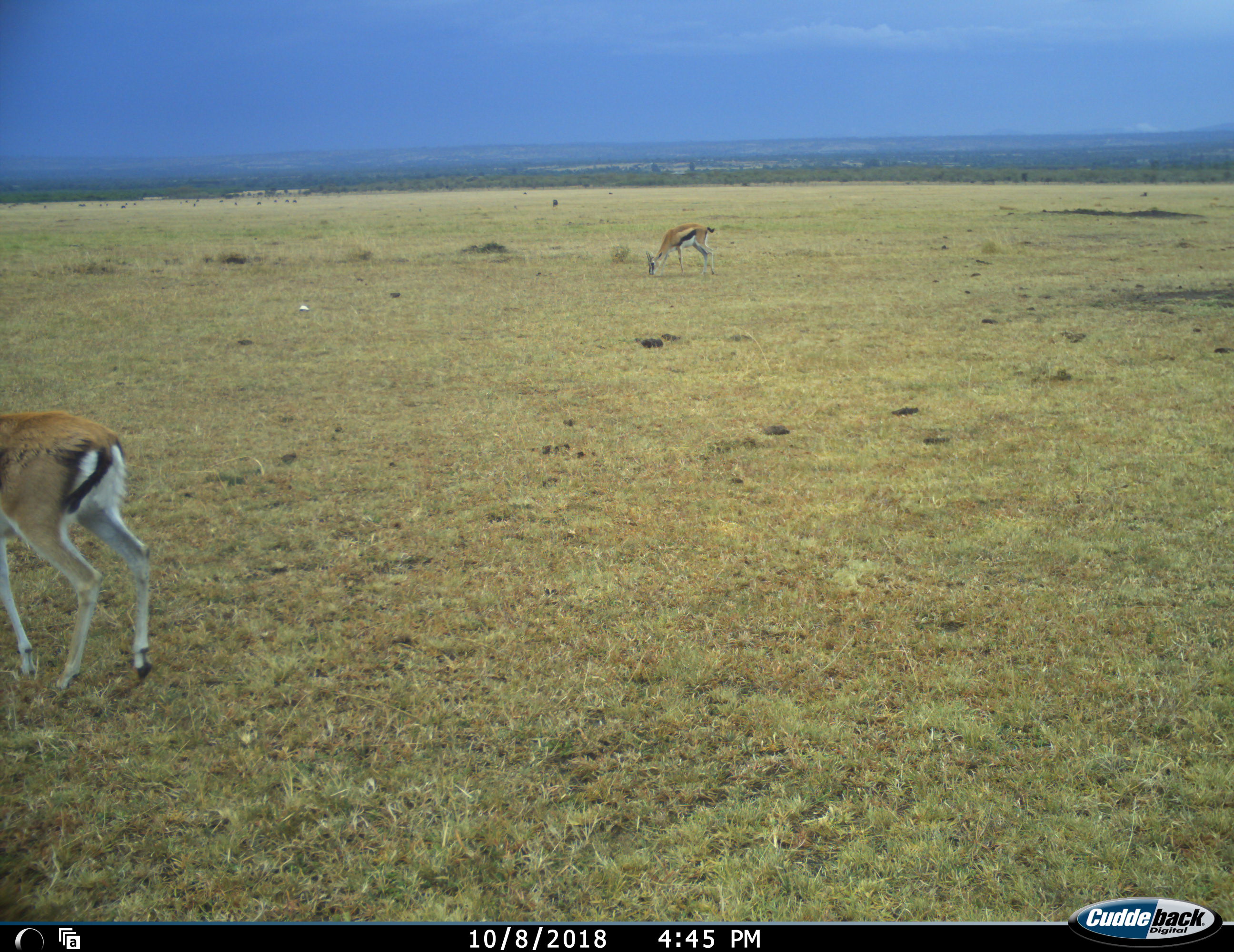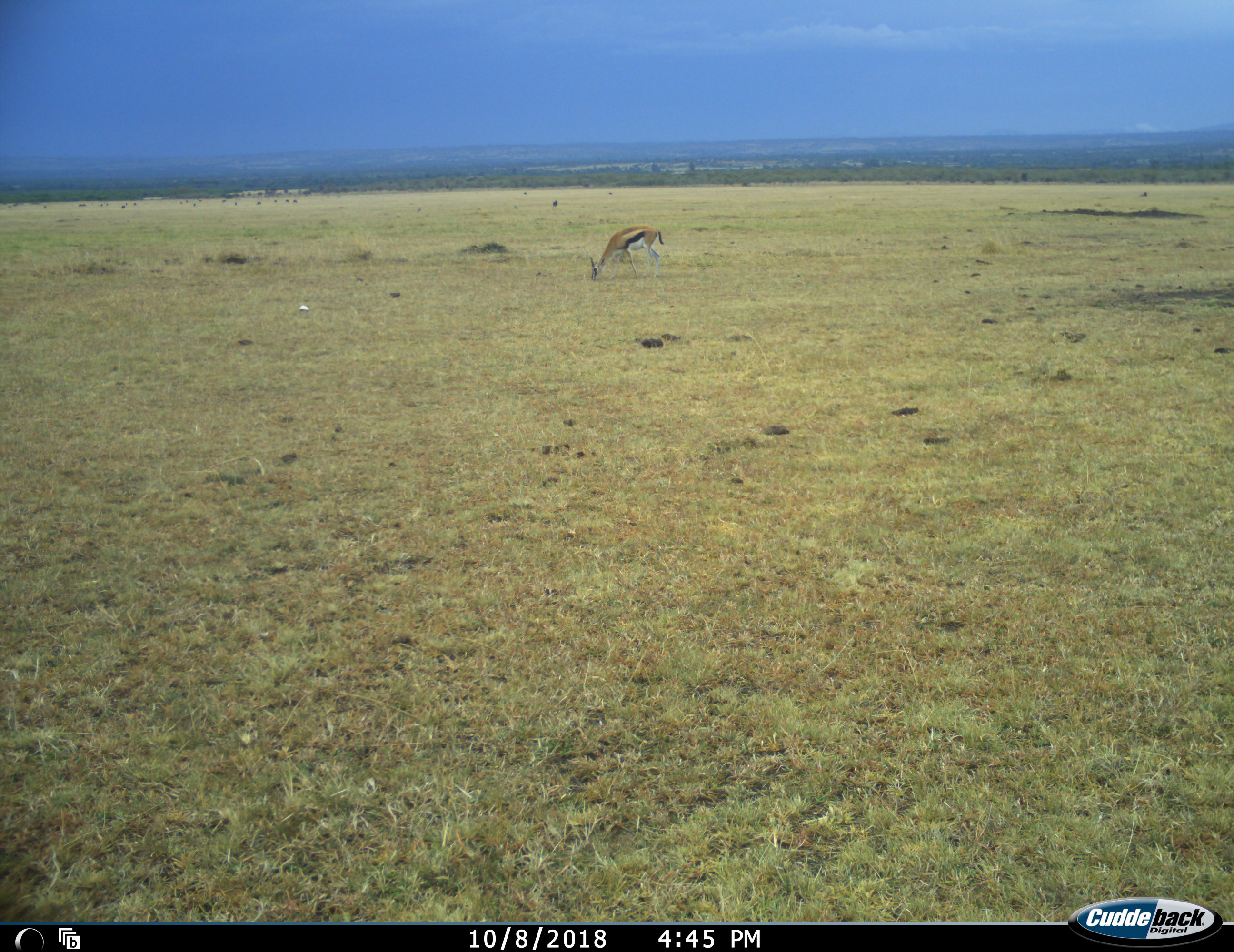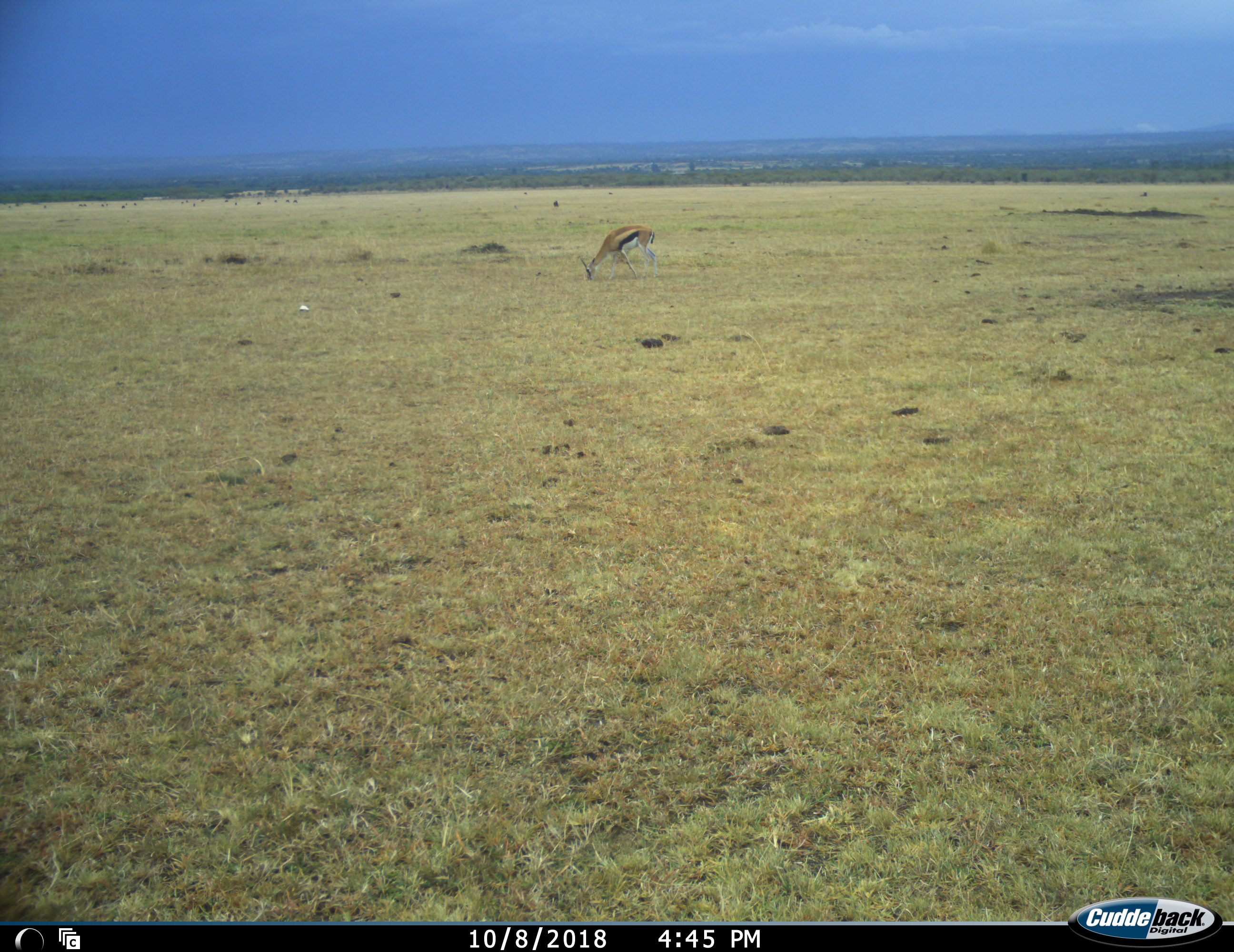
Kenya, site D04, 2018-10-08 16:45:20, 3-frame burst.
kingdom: Animalia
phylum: Chordata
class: Mammalia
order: Artiodactyla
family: Bovidae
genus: Eudorcas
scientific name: Eudorcas thomsonii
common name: thomson's gazelle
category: gazellethomsons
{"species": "gazellethomsons (thomson's gazelle) (Eudorcas thomsonii)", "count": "2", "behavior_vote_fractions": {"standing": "14%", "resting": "0%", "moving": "43%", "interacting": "0%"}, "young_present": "0%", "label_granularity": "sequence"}